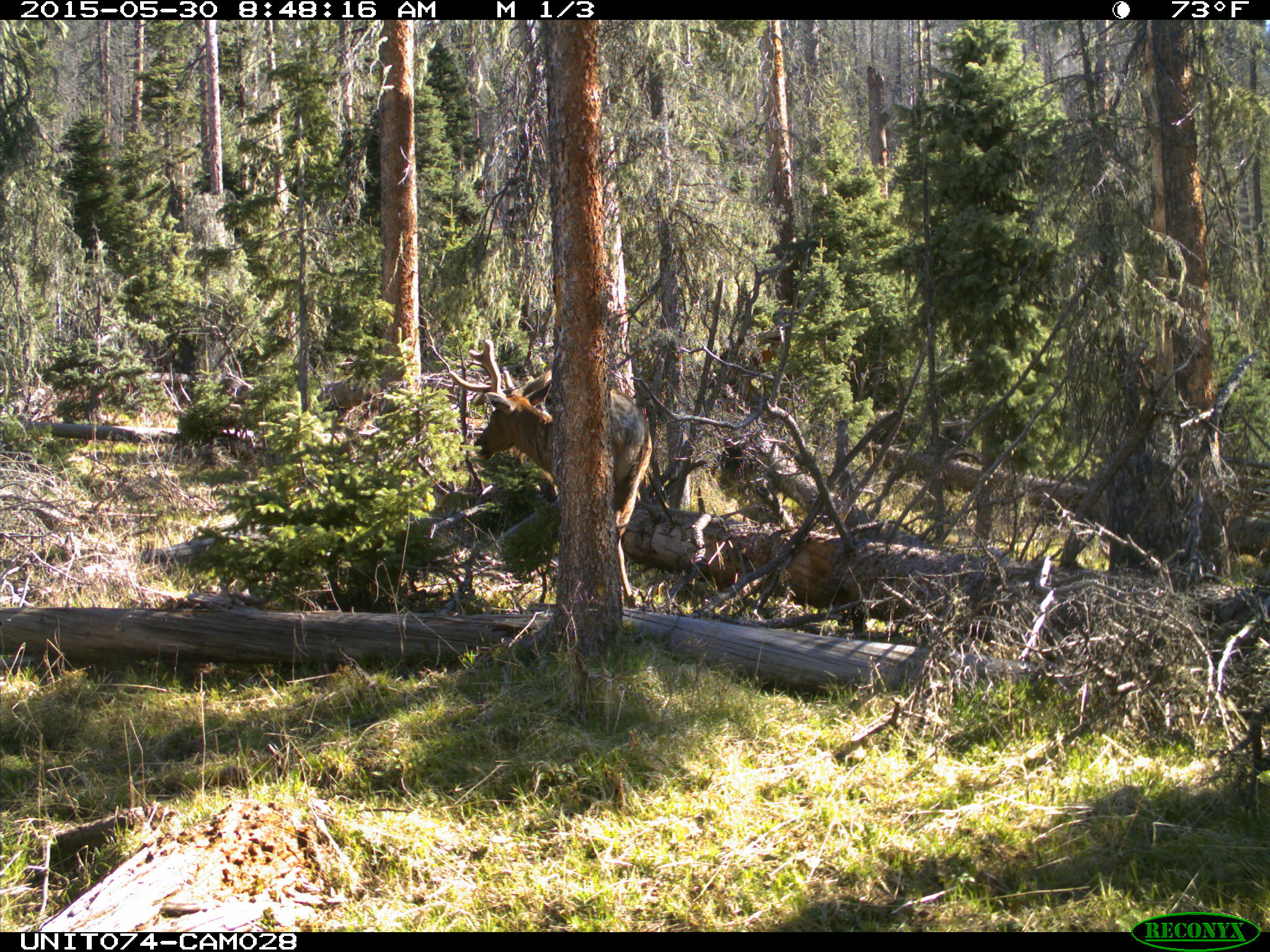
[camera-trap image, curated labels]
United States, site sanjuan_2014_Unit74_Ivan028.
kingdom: Animalia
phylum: Chordata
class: Mammalia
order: Artiodactyla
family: Cervidae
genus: Cervus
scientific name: Cervus elaphus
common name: red deer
Cervus elaphus (red deer).